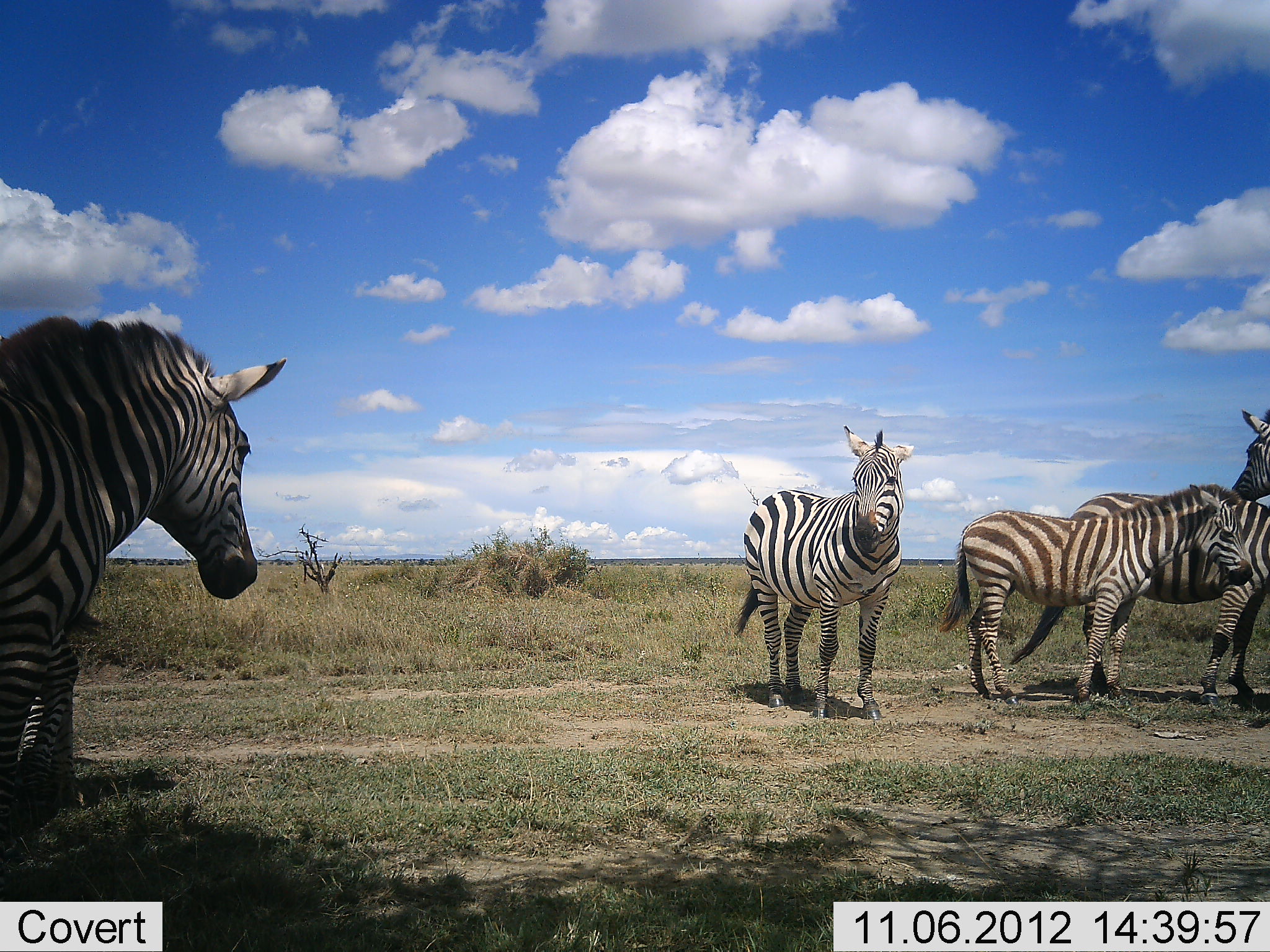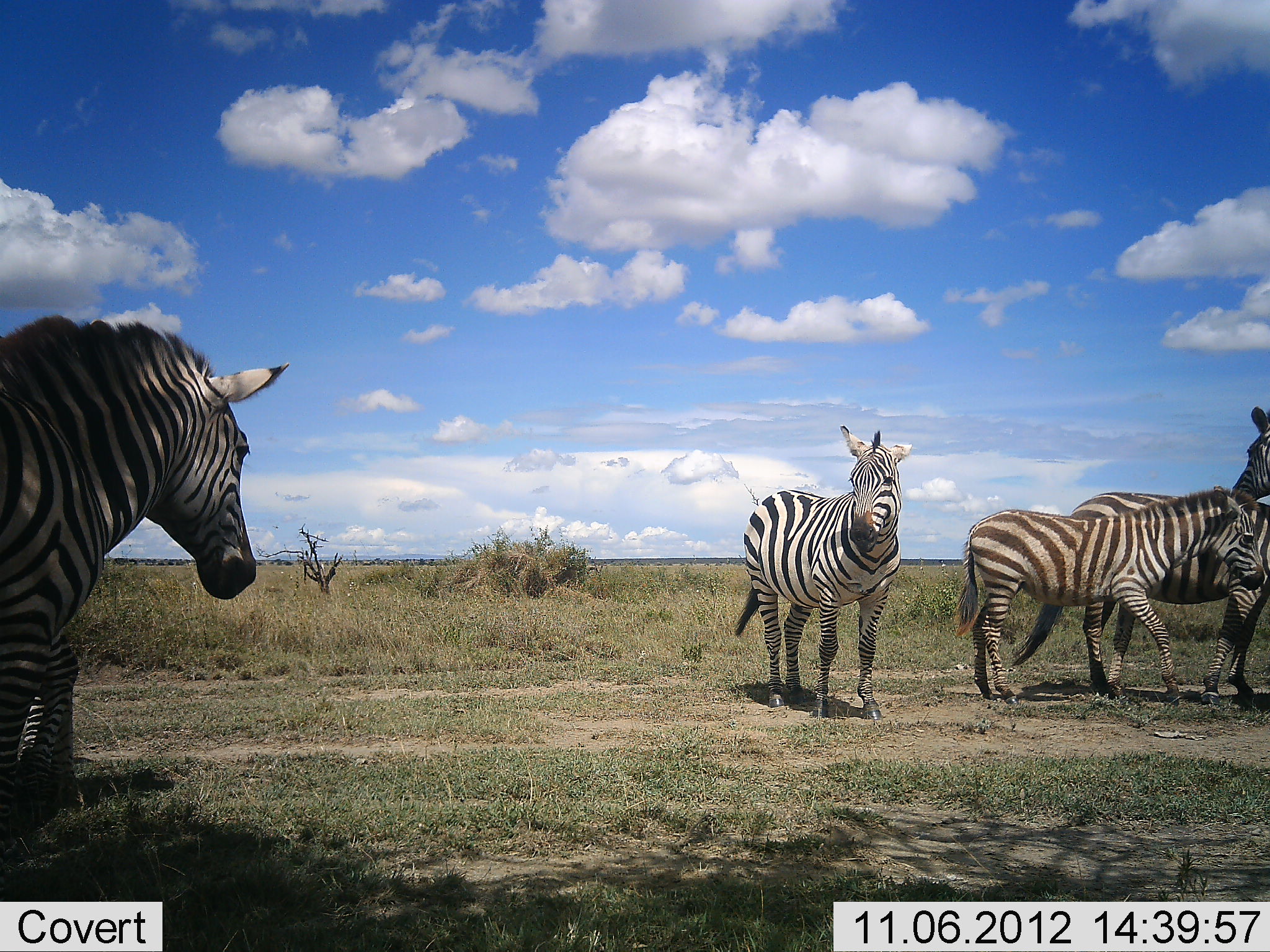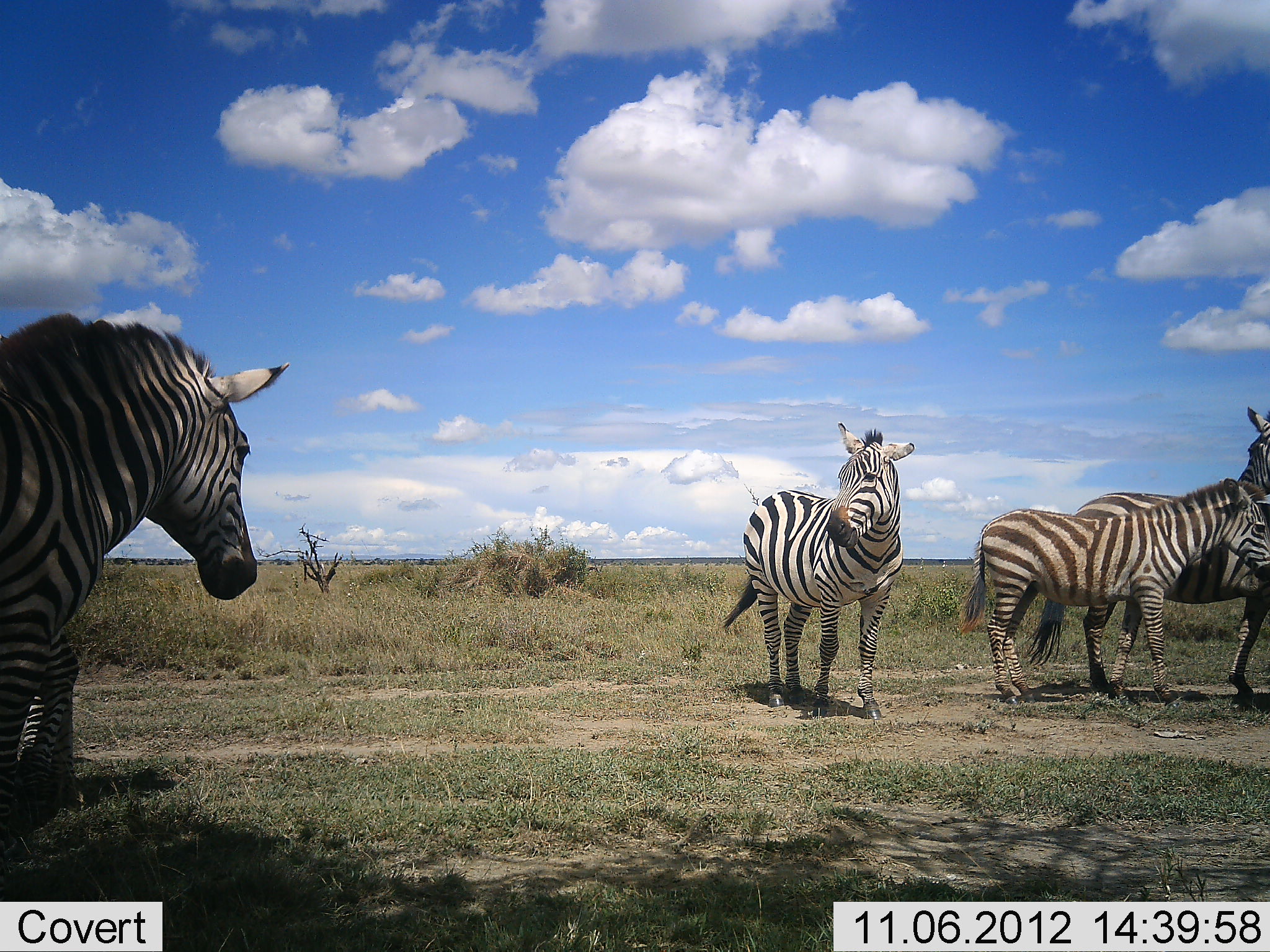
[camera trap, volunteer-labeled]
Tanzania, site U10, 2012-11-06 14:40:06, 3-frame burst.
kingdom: Animalia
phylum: Chordata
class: Mammalia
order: Perissodactyla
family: Equidae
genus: Equus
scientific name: Equus quagga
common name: plains zebra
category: zebra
Zebra (plains zebra) (Equus quagga), count 5. Behavior (volunteer vote fractions): standing 100%, resting 0%, moving 40%, interacting 20%. Young present (vote fraction): 60%. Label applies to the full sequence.